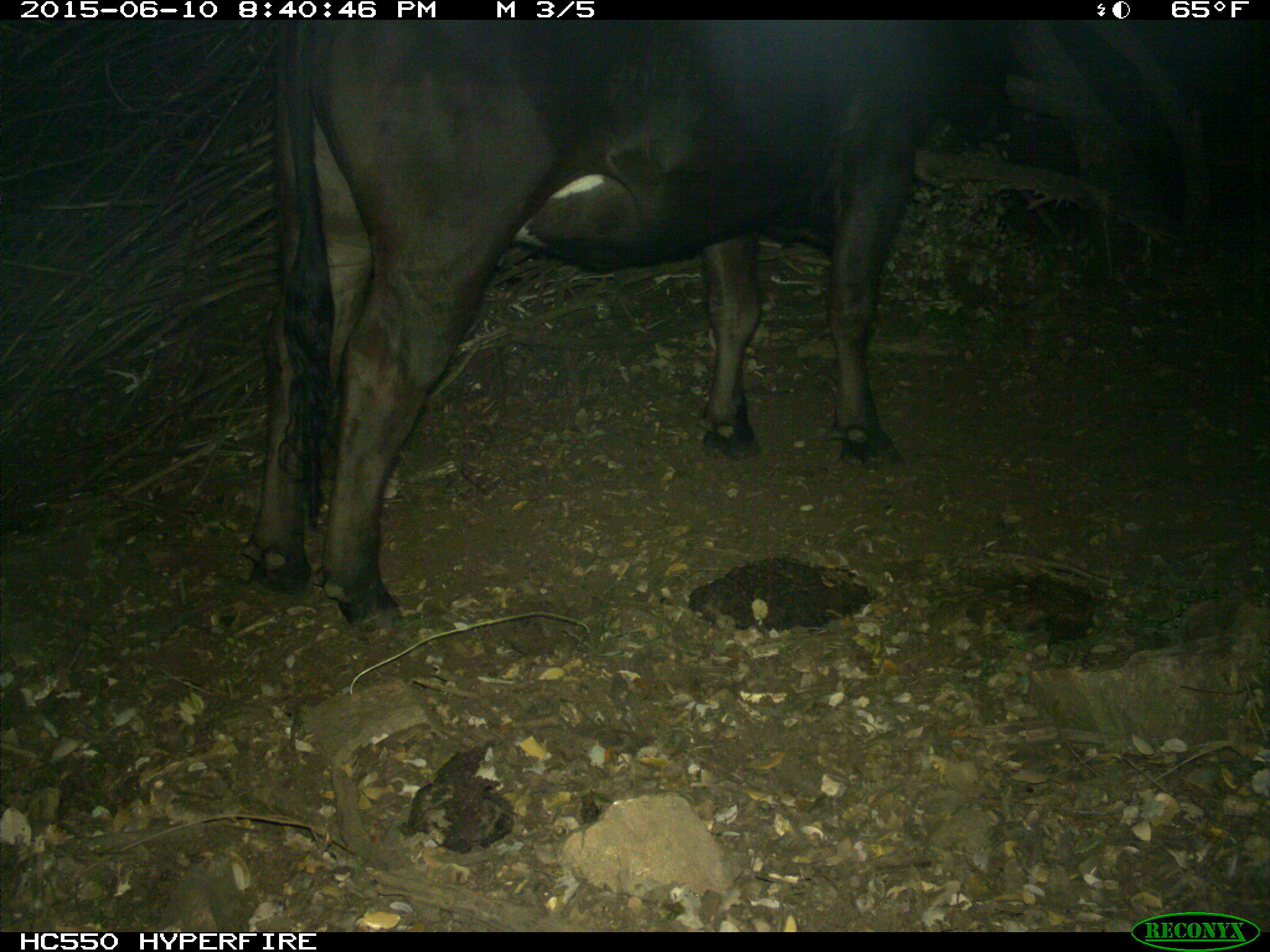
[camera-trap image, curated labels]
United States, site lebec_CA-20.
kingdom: Animalia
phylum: Chordata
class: Mammalia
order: Artiodactyla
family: Bovidae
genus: Bos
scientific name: Bos taurus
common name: domestic cow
Bos taurus (domestic cow).